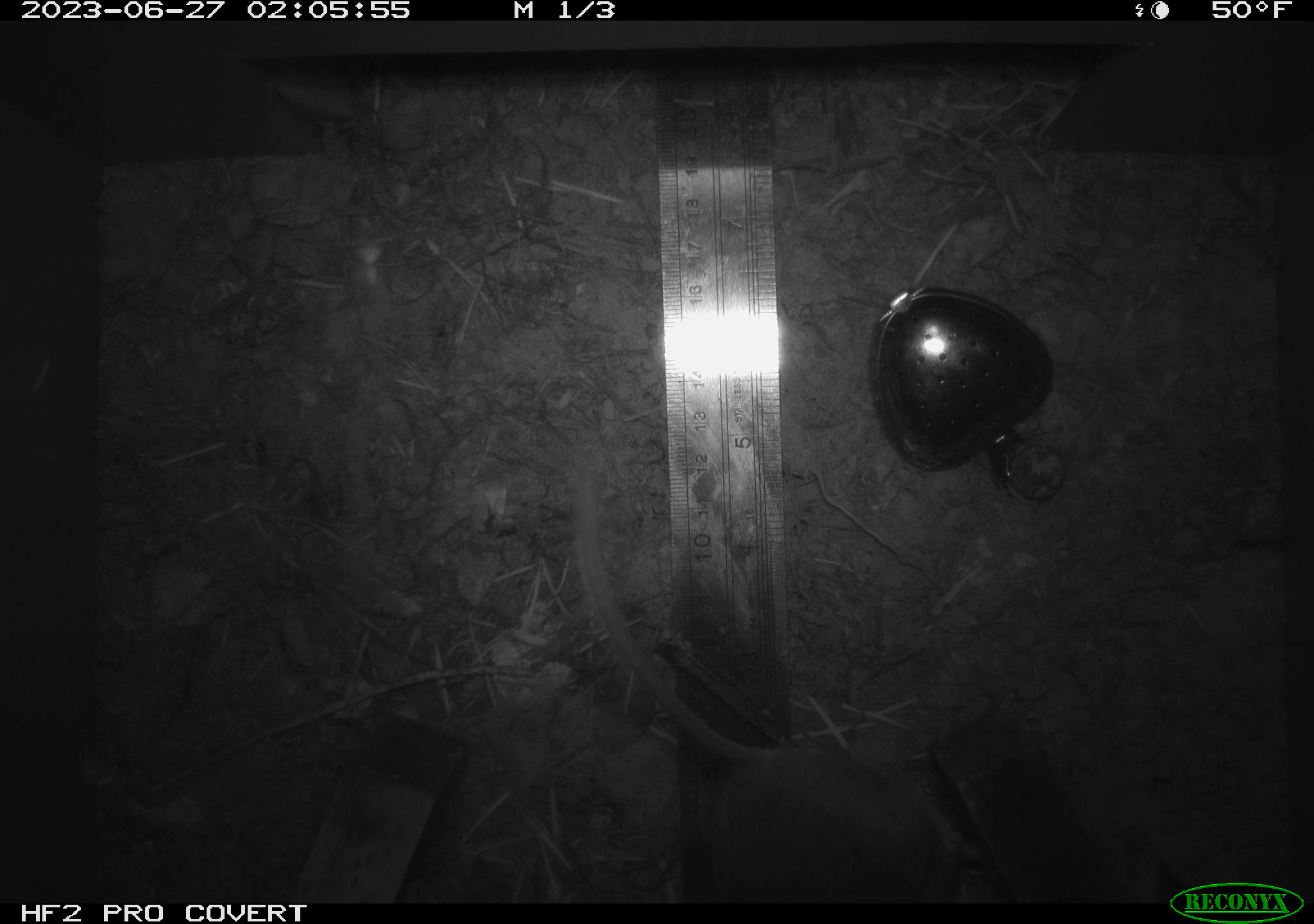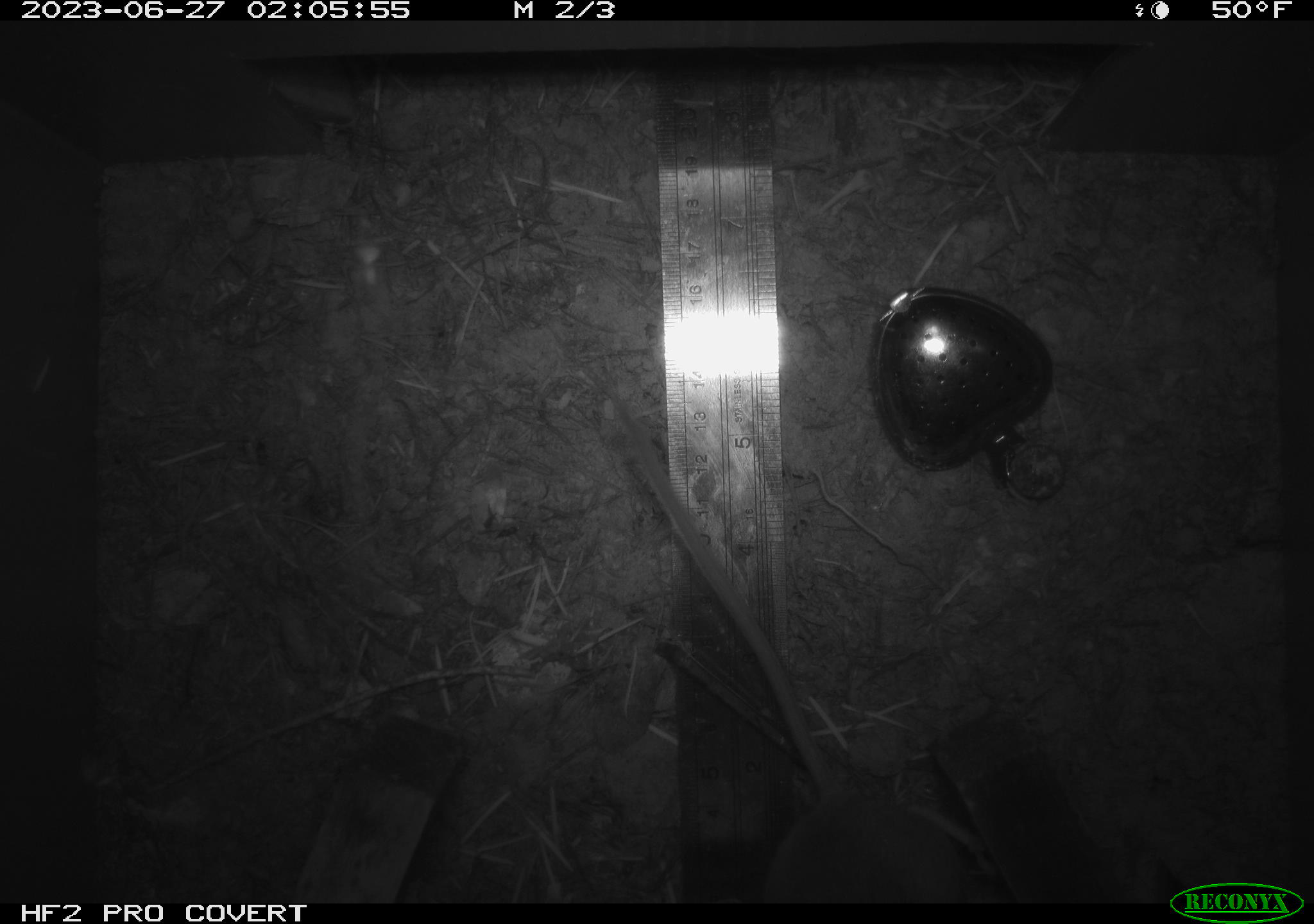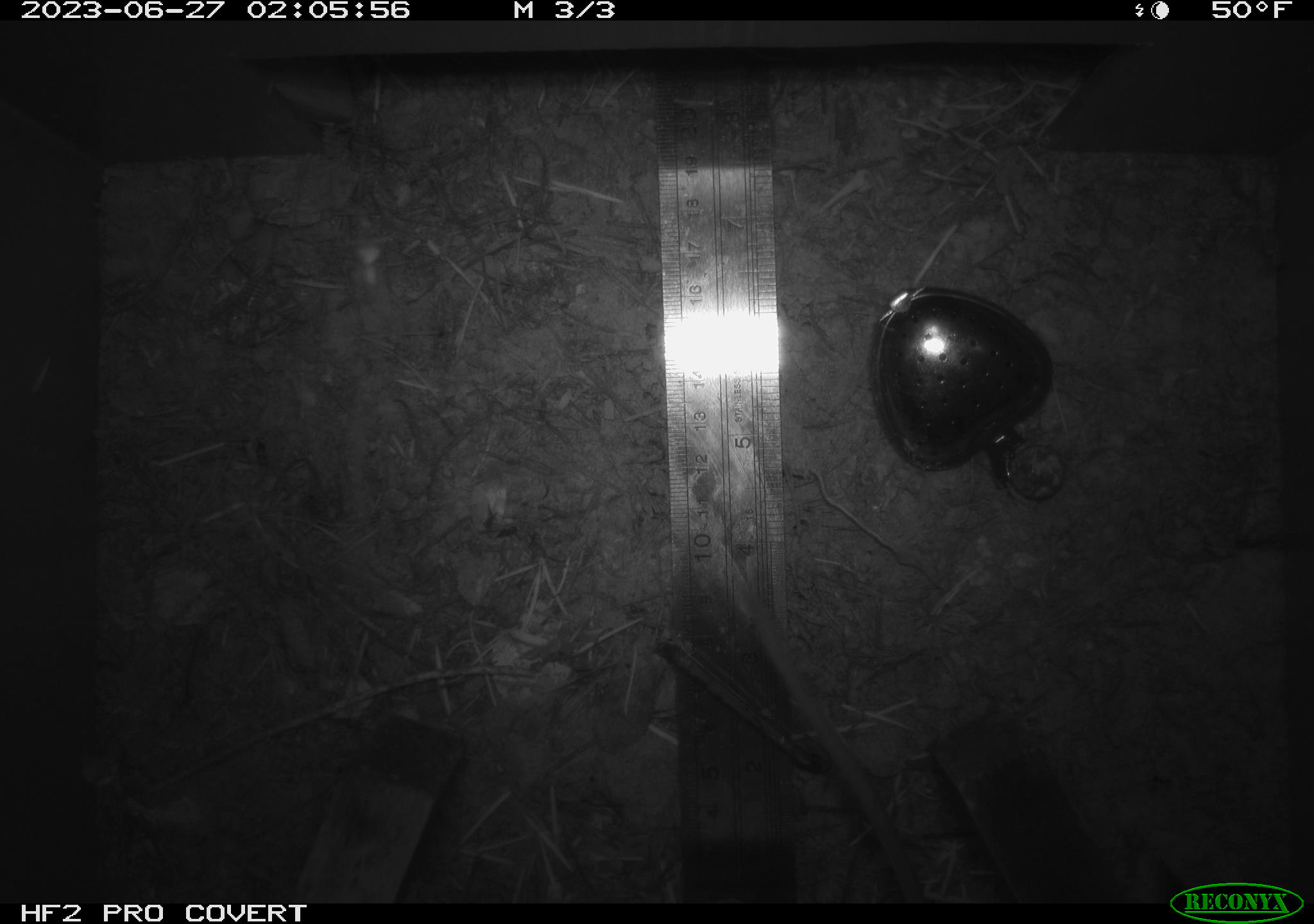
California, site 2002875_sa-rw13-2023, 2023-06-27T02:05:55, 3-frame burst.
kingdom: Animalia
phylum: Chordata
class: Mammalia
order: Rodentia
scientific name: Rodentia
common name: mouse species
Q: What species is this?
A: Mouse species (Rodentia).